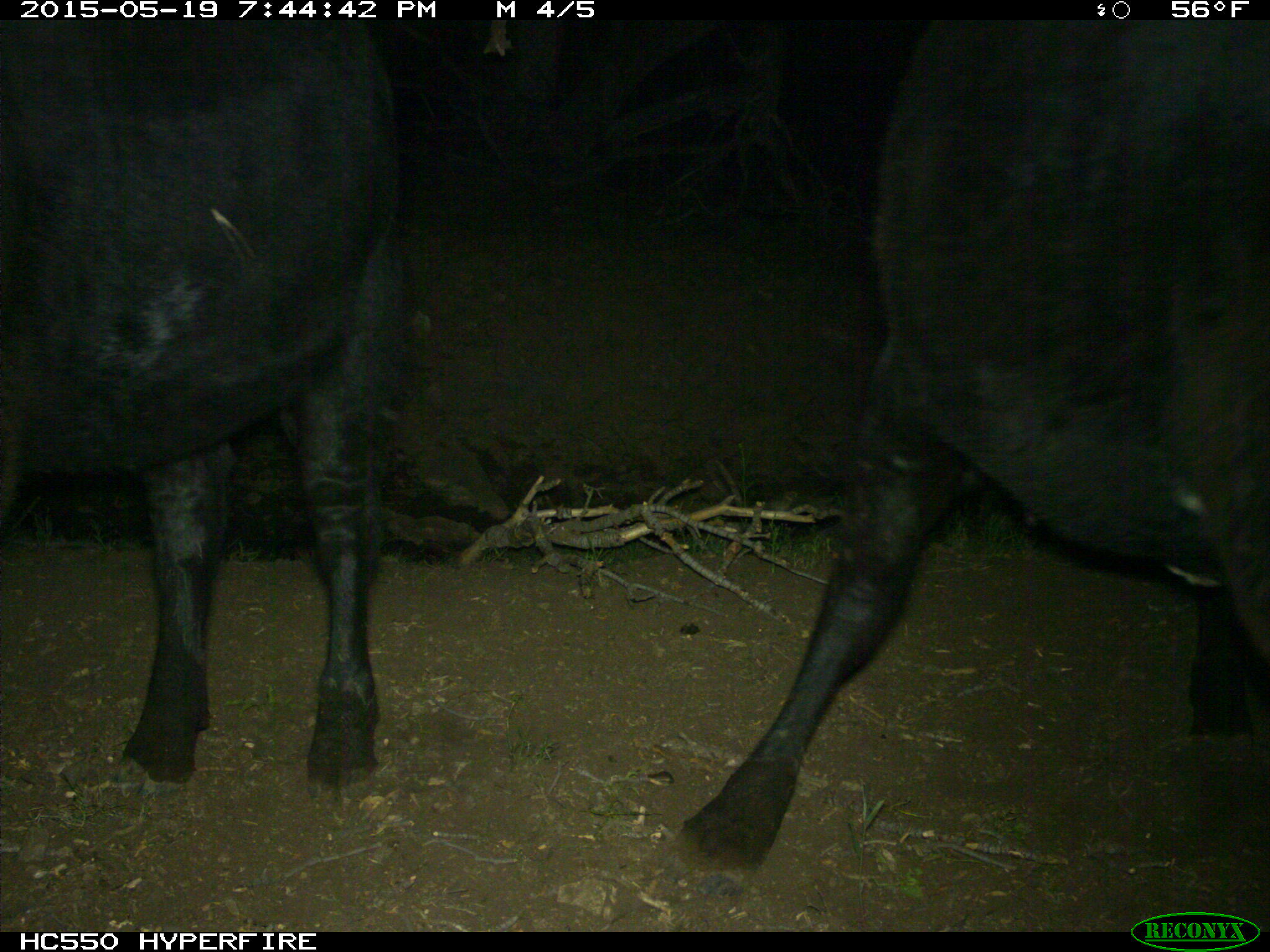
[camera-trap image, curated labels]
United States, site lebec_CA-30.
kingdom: Animalia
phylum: Chordata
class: Mammalia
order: Artiodactyla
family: Bovidae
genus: Bos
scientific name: Bos taurus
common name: domestic cow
Bos taurus (domestic cow).